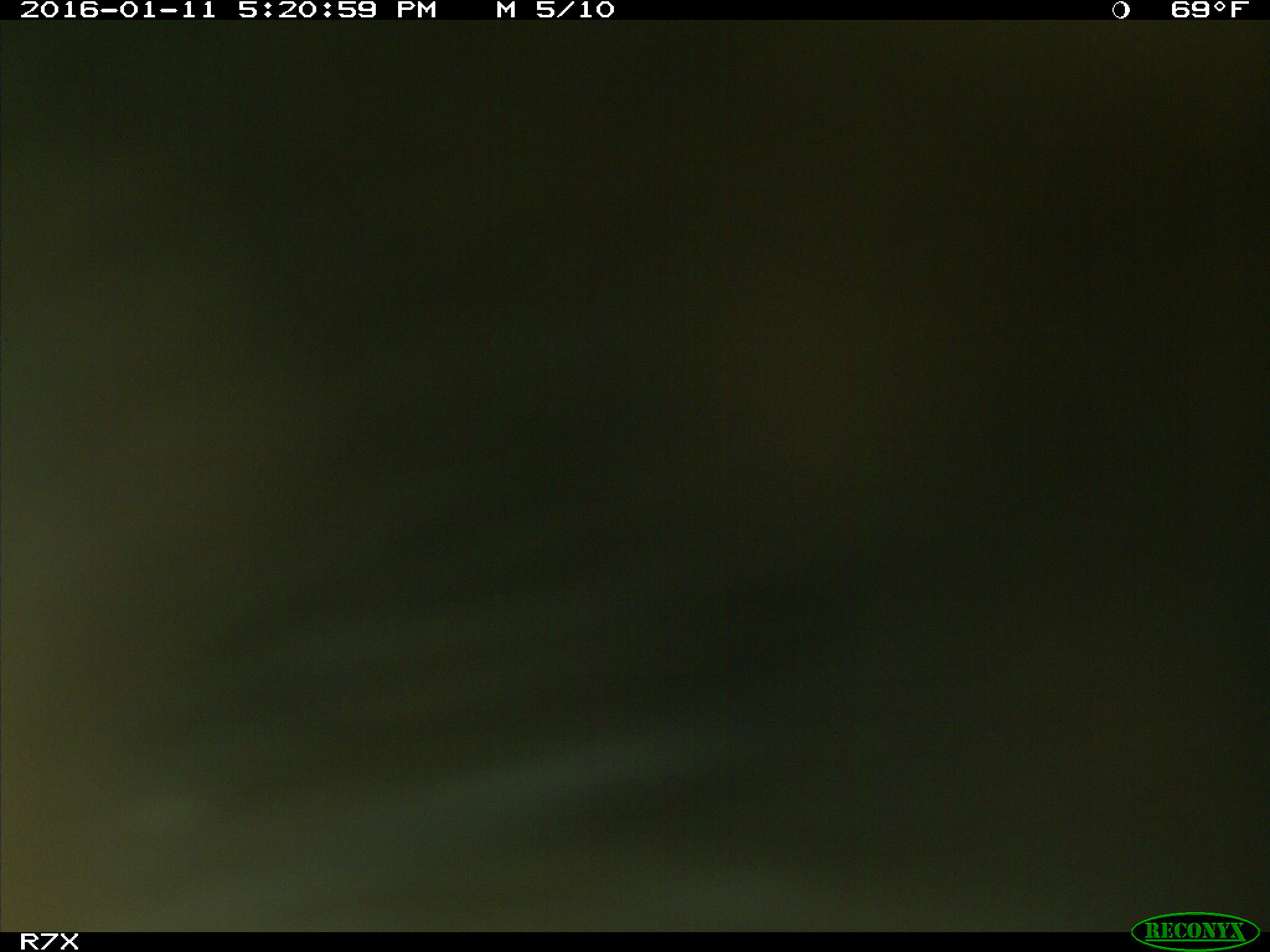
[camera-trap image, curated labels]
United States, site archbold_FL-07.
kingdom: Animalia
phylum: Chordata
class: Mammalia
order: Artiodactyla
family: Bovidae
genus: Bos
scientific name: Bos taurus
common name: domestic cow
Bos taurus (domestic cow).